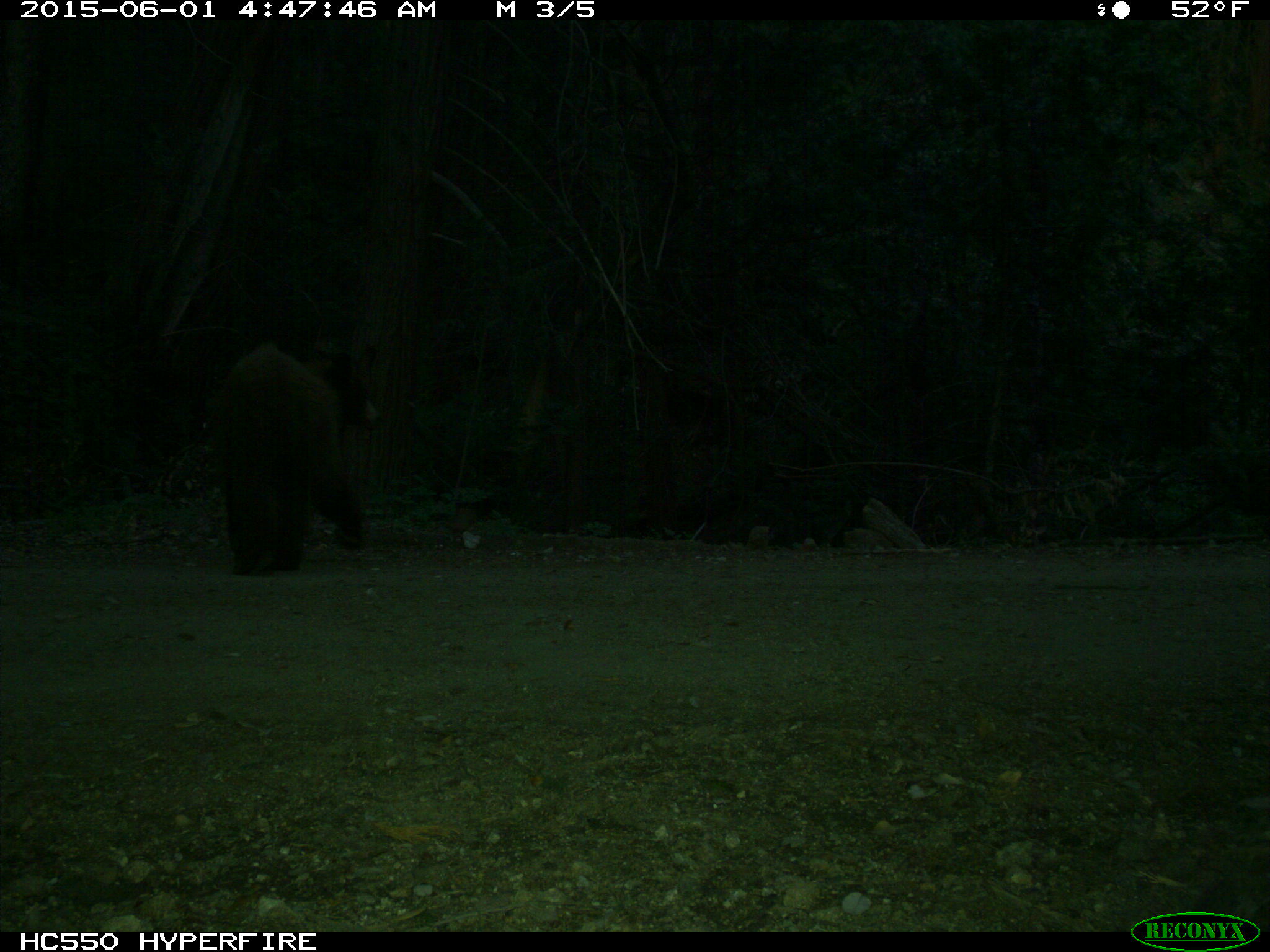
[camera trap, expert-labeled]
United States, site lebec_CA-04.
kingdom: Animalia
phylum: Chordata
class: Mammalia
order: Carnivora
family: Ursidae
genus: Ursus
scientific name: Ursus americanus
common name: american black bear